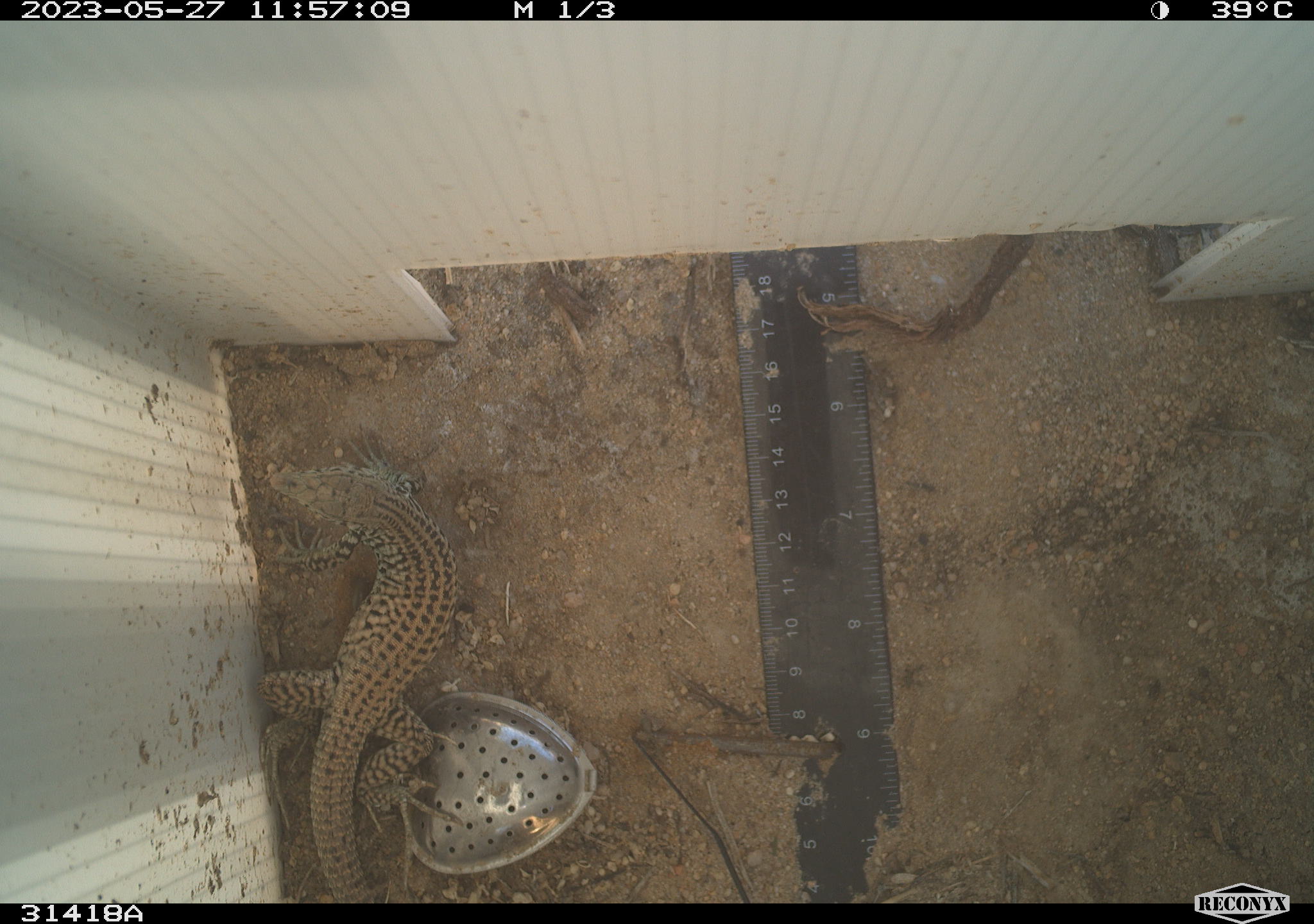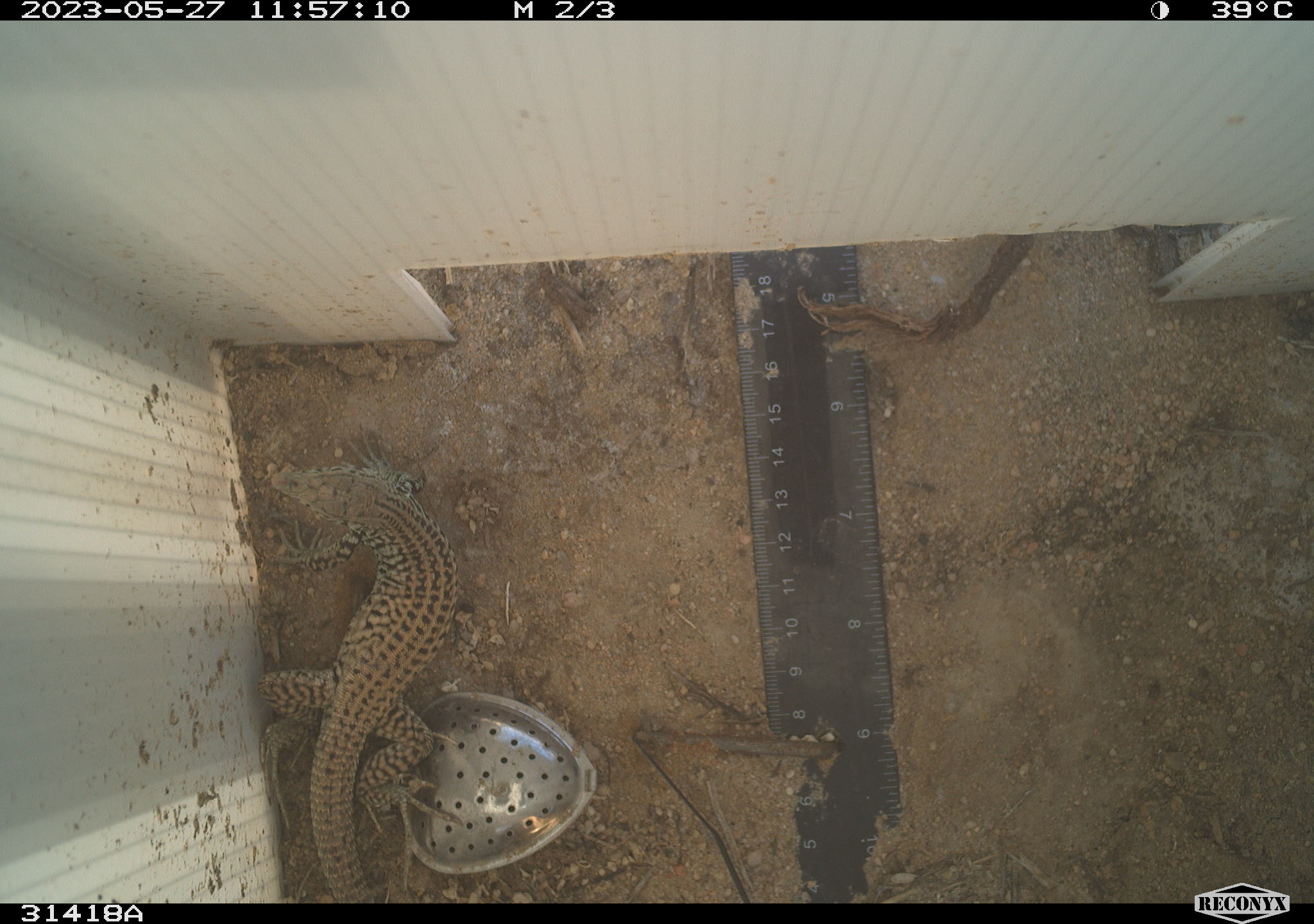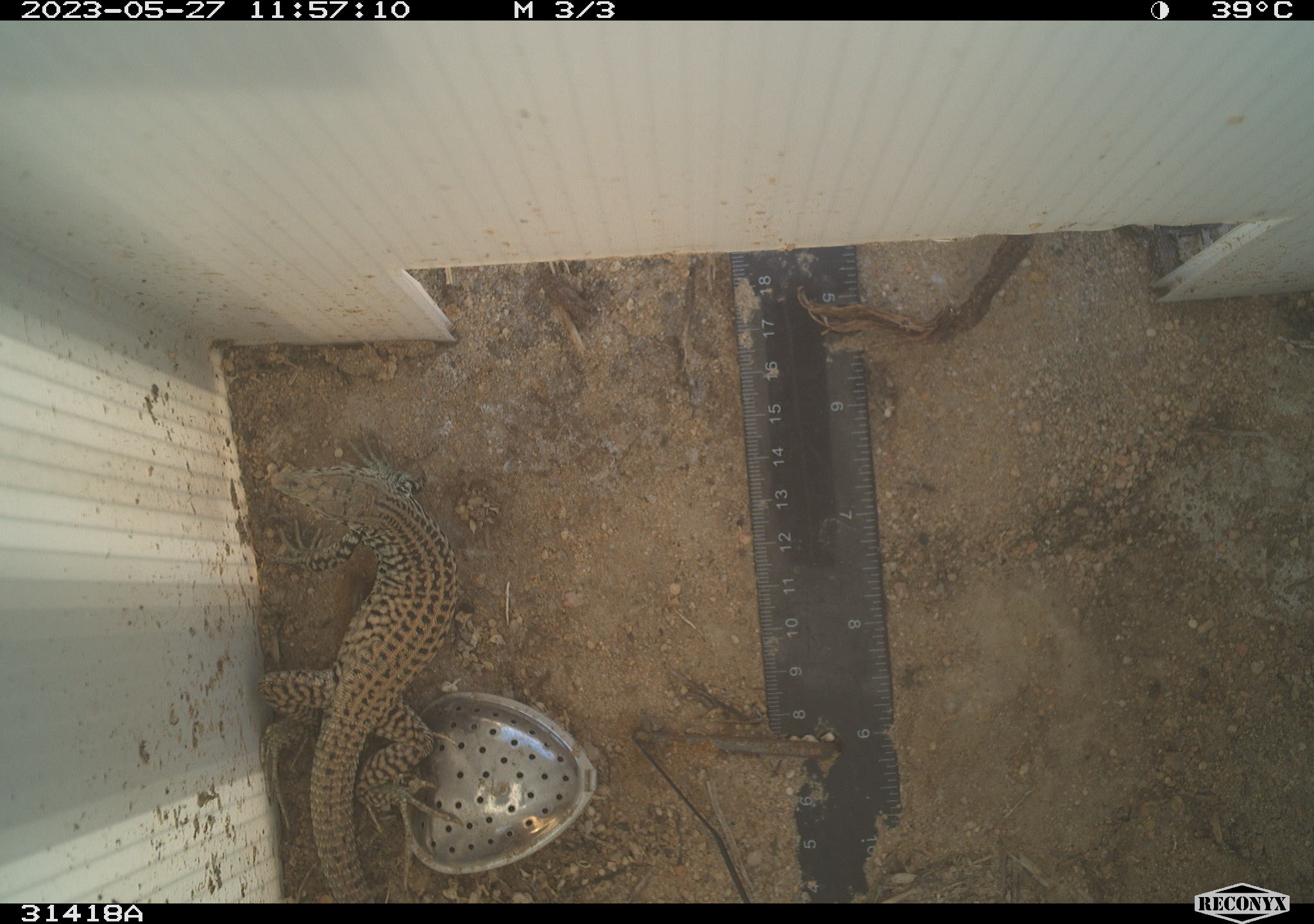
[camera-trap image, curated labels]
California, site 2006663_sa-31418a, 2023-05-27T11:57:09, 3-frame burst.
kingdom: Animalia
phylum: Chordata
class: Reptilia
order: Squamata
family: Teiidae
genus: Aspidoscelis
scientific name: Aspidoscelis tigris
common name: western whiptail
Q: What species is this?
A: Western whiptail (Aspidoscelis tigris).